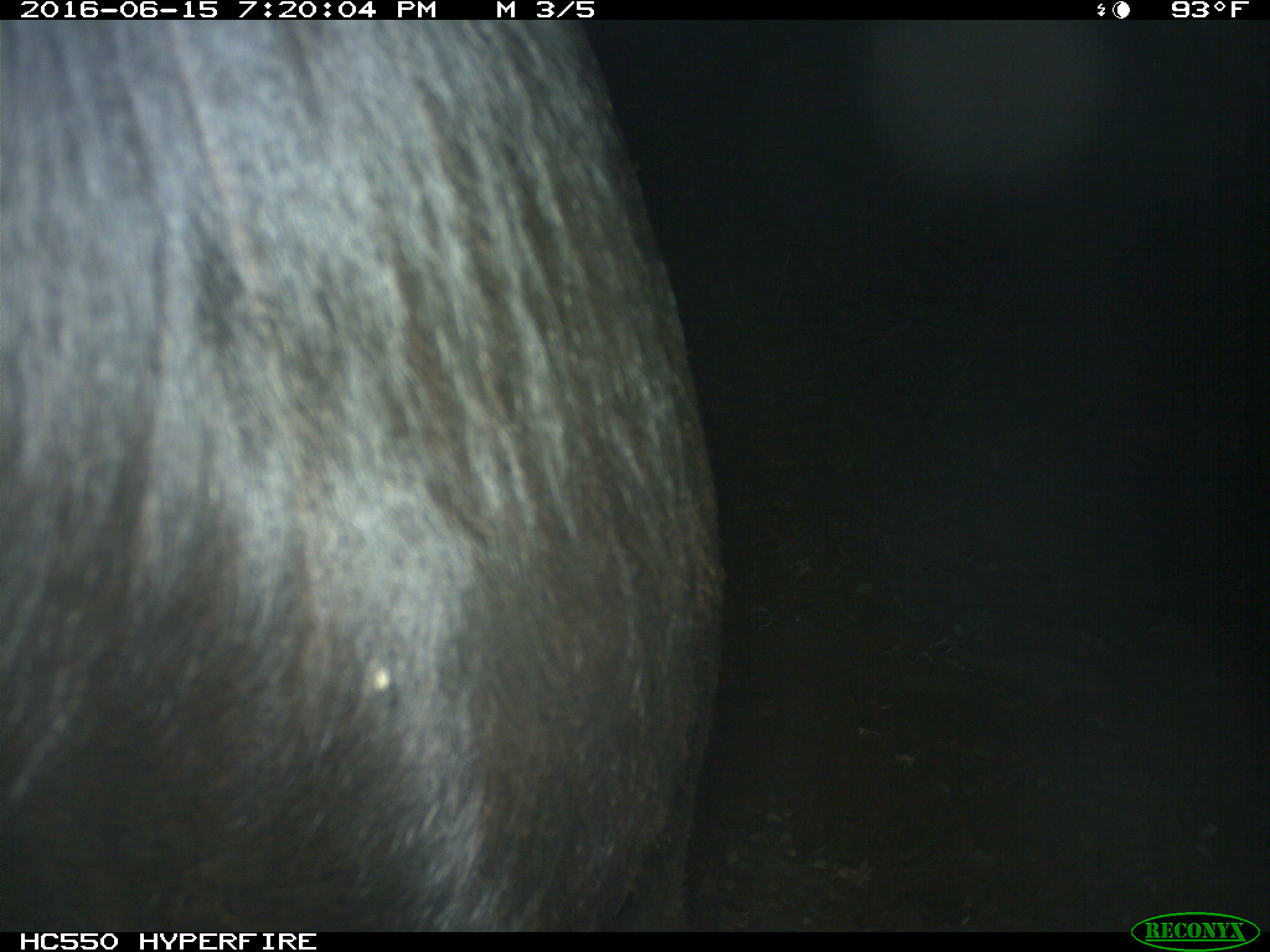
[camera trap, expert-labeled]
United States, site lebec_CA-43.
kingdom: Animalia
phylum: Chordata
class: Mammalia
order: Artiodactyla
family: Bovidae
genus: Bos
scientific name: Bos taurus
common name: domestic cow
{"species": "Bos taurus (domestic cow)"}